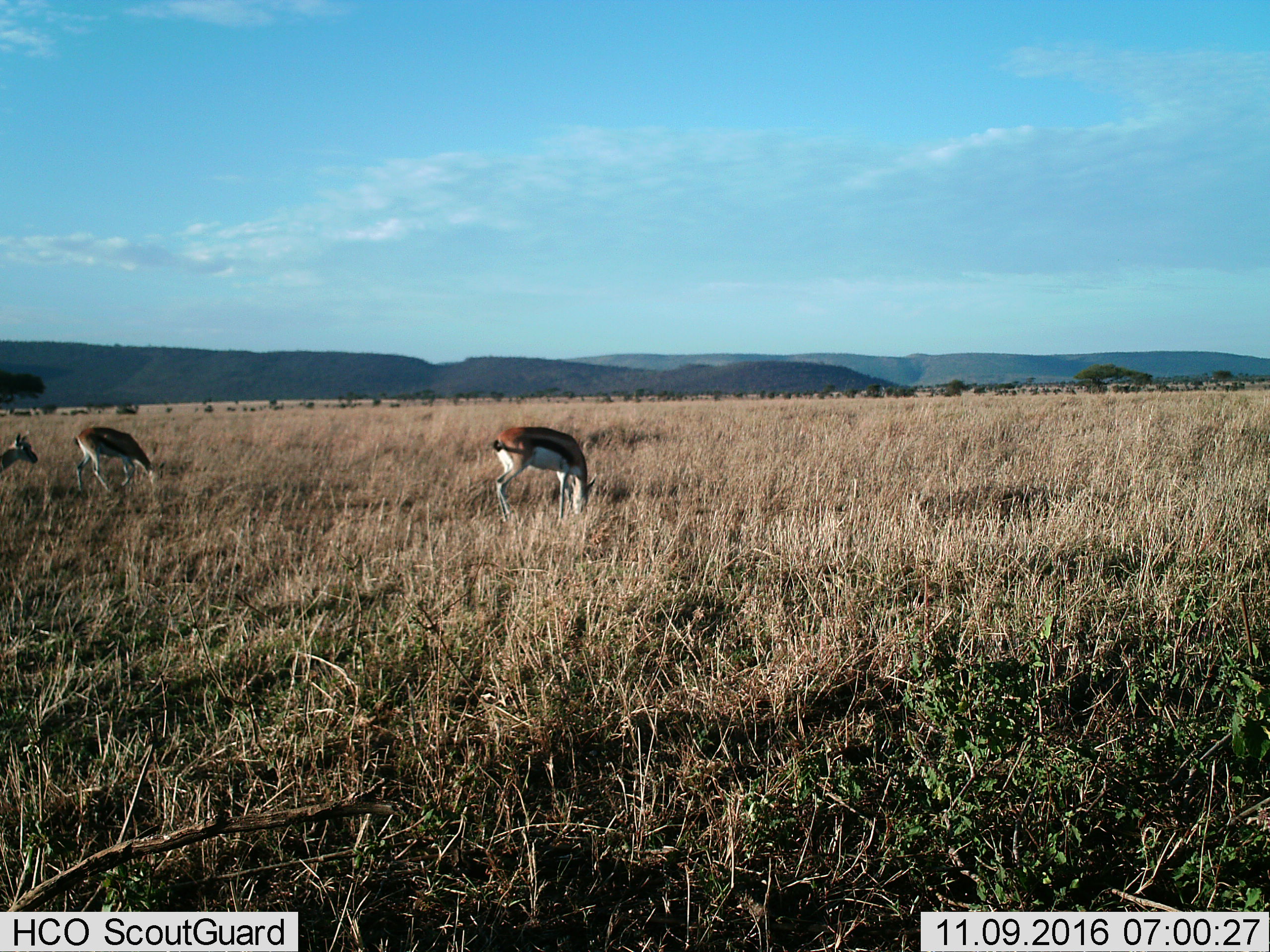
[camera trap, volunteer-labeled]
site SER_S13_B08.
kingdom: Animalia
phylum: Chordata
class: Mammalia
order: Artiodactyla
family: Bovidae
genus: Eudorcas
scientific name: Eudorcas thomsonii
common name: thomson's gazelle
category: gazellethomsons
Gazellethomsons (thomson's gazelle) (Eudorcas thomsonii), count 3. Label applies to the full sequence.